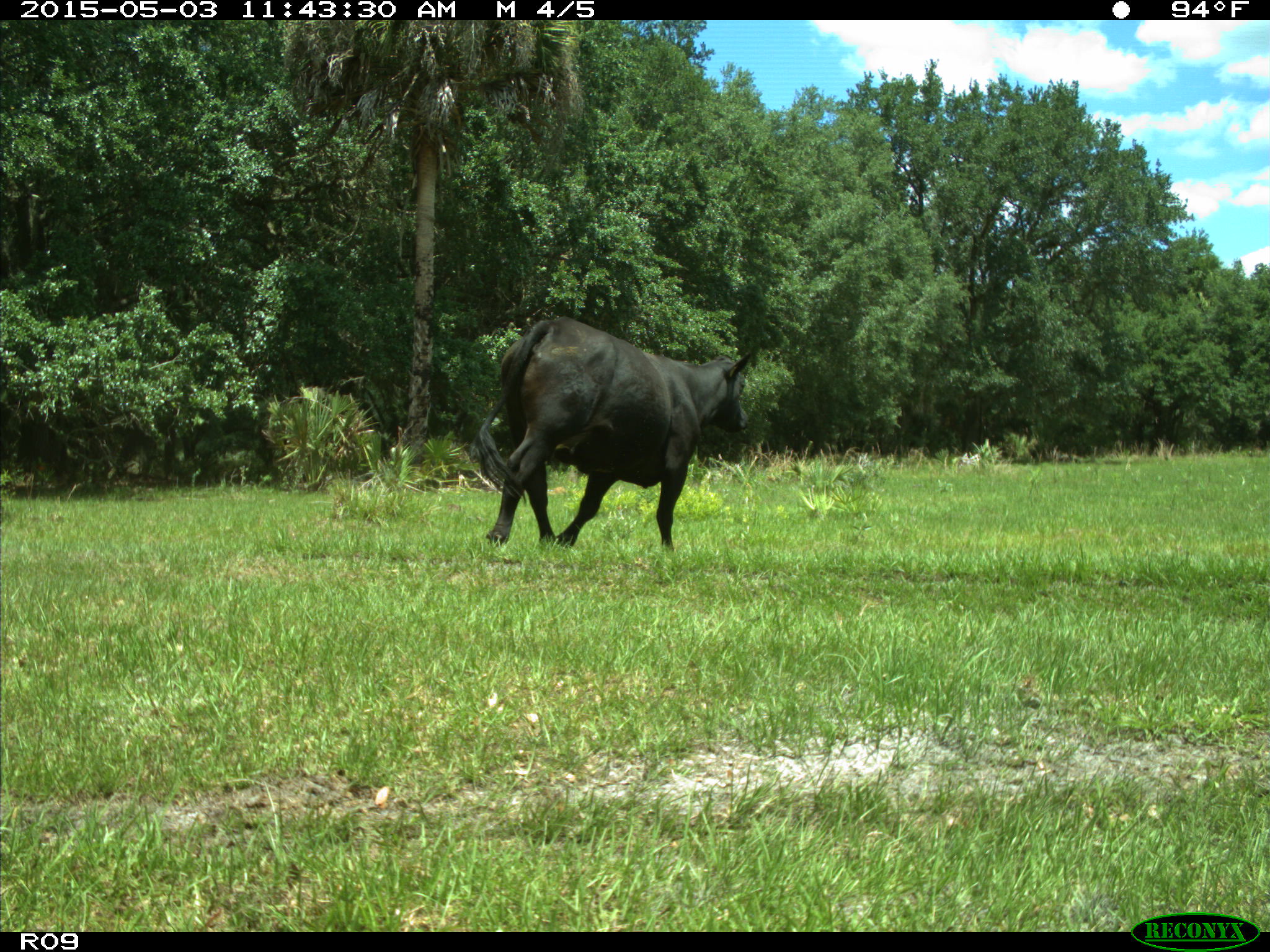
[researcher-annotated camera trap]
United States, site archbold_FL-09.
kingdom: Animalia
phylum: Chordata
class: Mammalia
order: Artiodactyla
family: Bovidae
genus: Bos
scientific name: Bos taurus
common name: domestic cow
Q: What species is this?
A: Bos taurus (domestic cow).